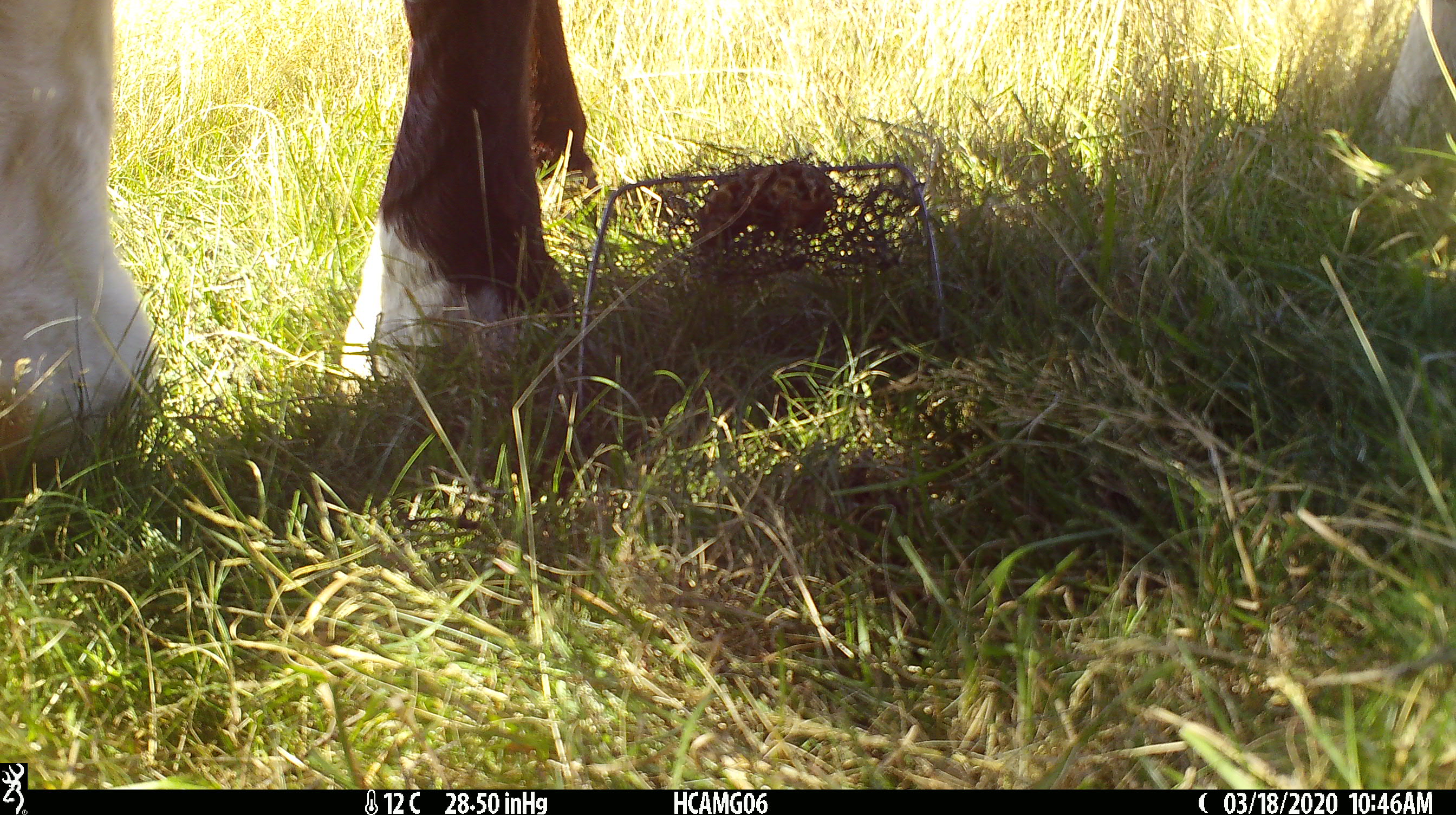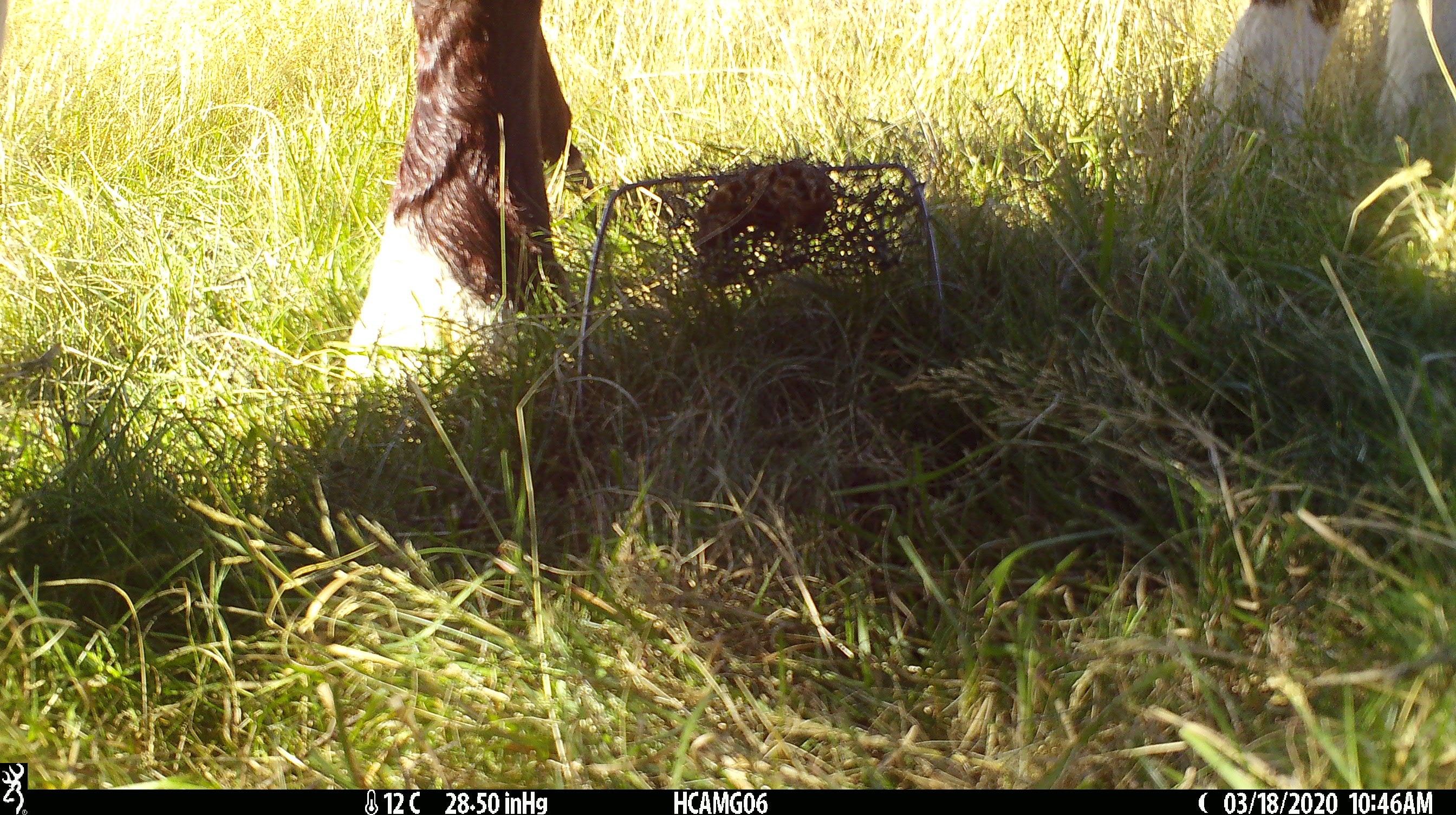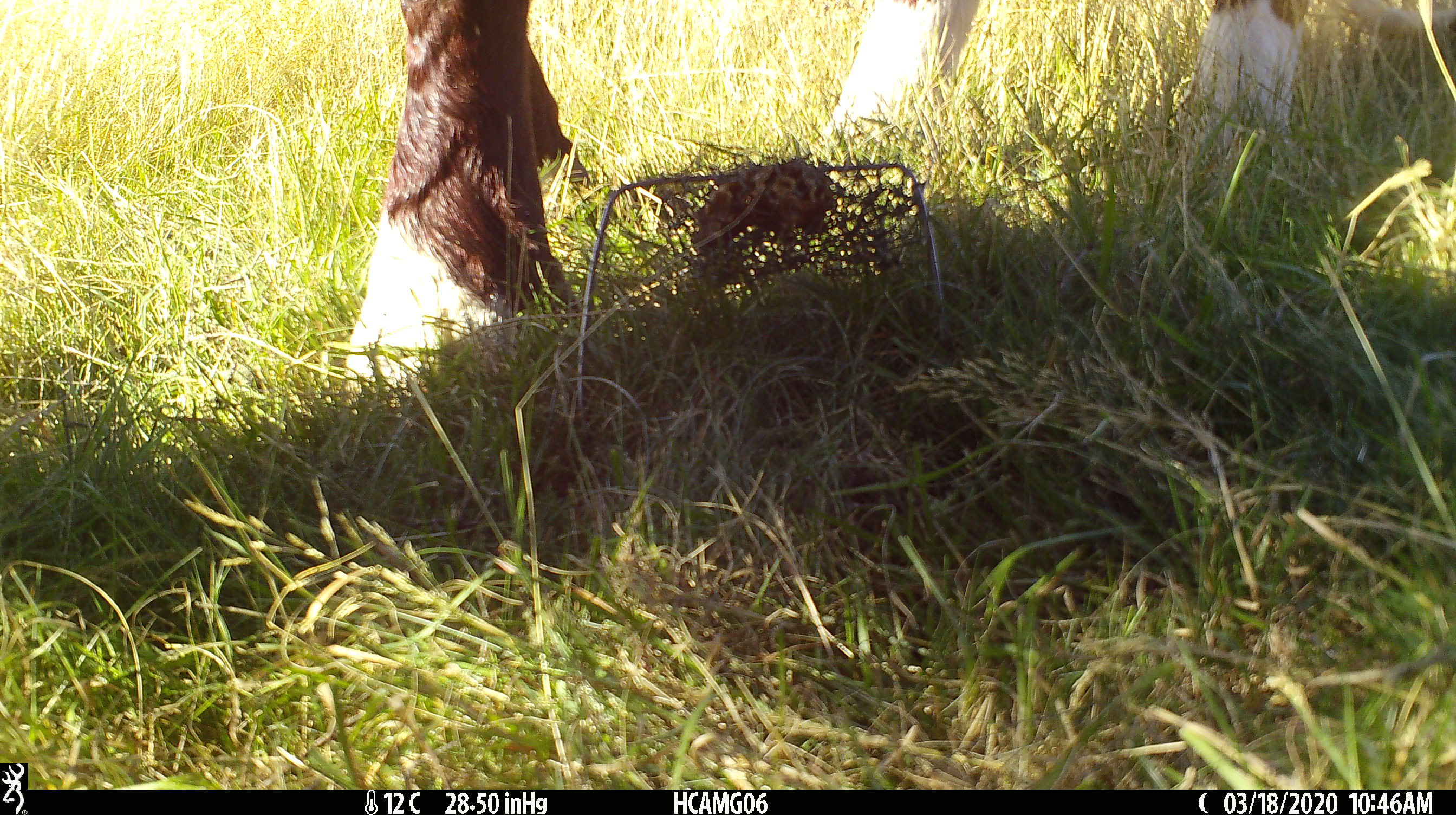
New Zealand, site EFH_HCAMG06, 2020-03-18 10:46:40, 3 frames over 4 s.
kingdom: Animalia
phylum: Chordata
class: Mammalia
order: Artiodactyla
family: Bovidae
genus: Bos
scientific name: Bos taurus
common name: domestic cow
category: cow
Cow (domestic cow) (Bos taurus).